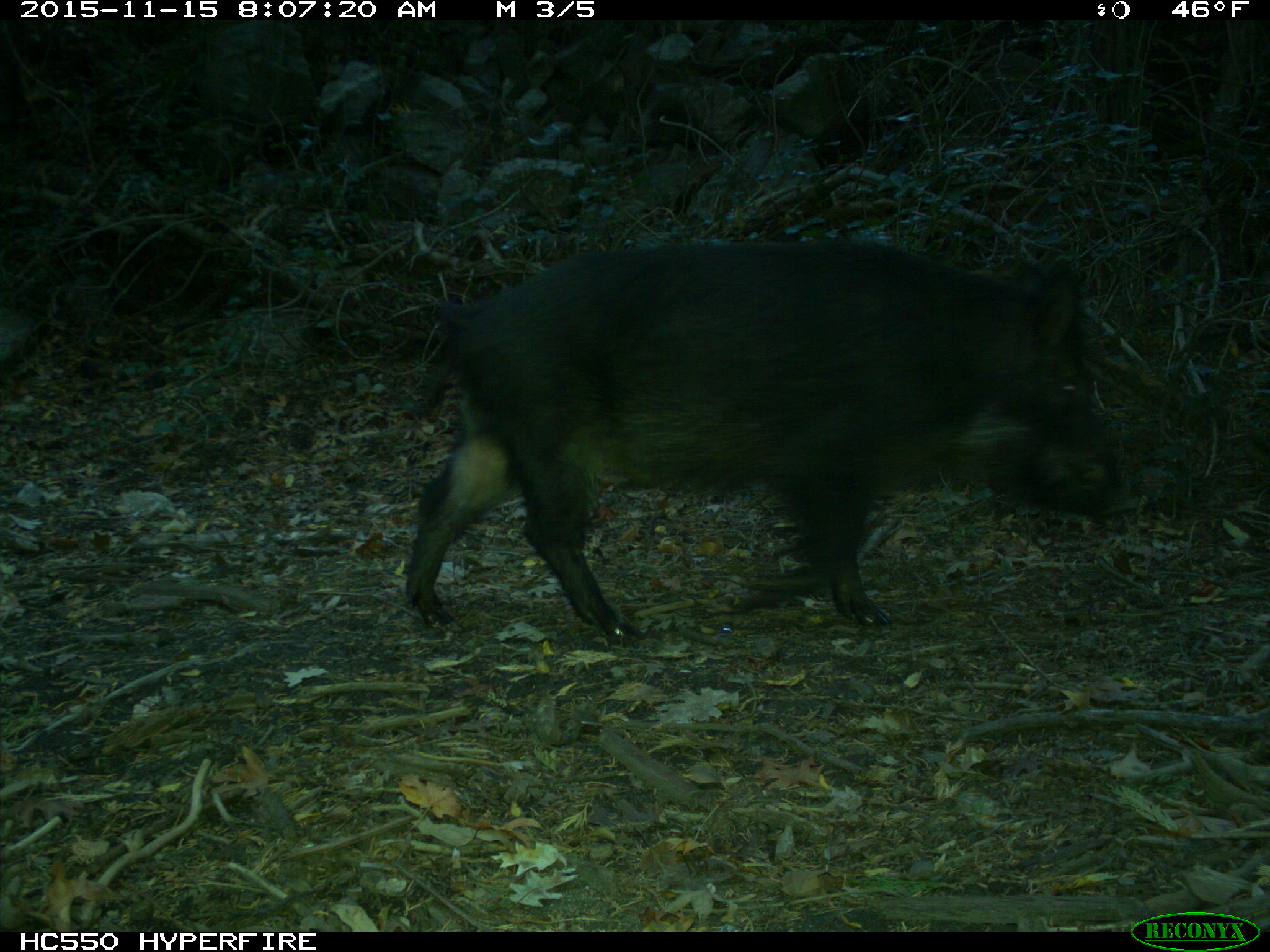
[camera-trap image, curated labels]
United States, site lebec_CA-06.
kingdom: Animalia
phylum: Chordata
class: Mammalia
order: Artiodactyla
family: Suidae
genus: Sus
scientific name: Sus scrofa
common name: wild boar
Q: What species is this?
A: Sus scrofa (wild boar).